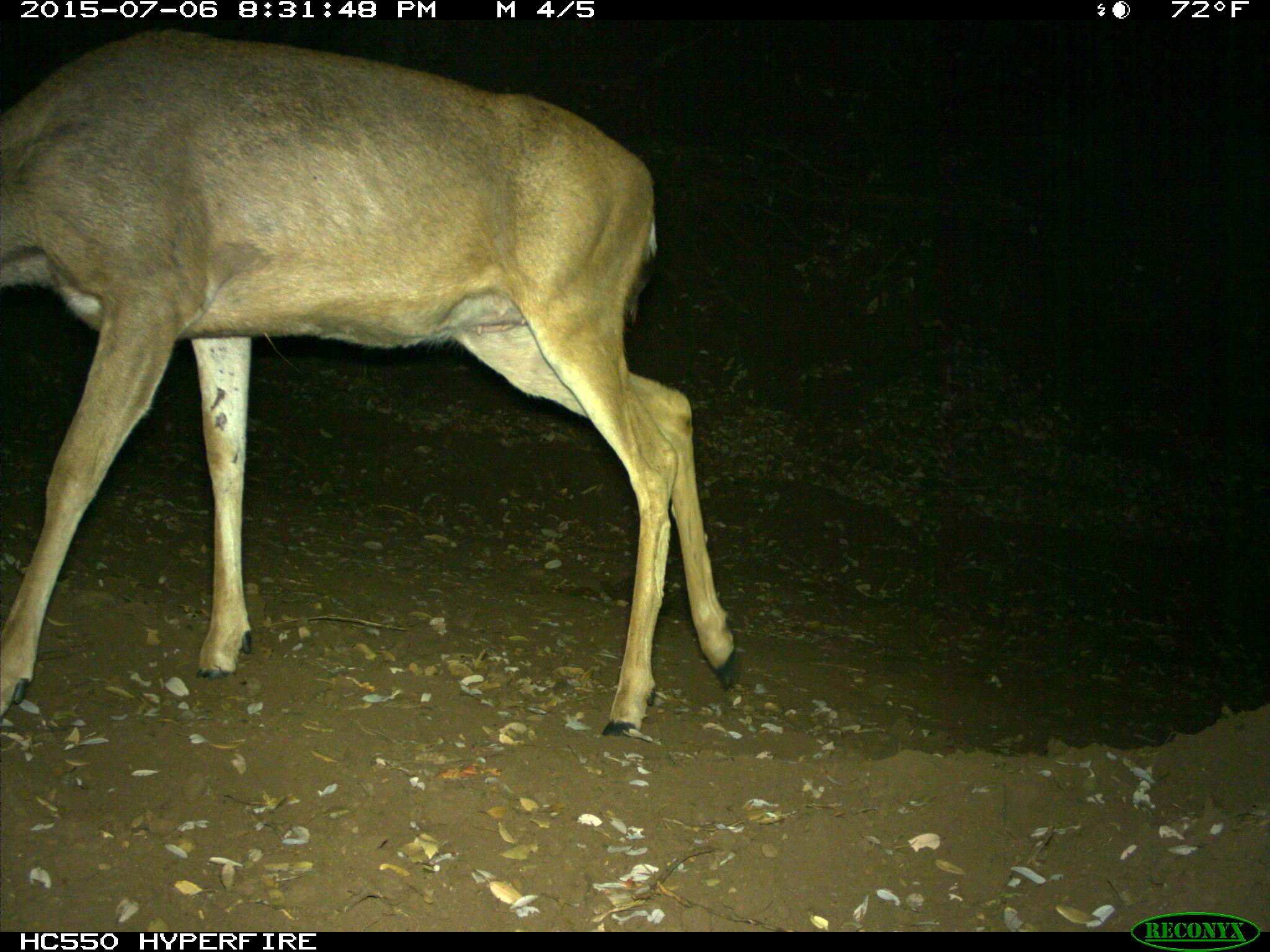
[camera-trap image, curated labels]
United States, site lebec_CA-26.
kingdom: Animalia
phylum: Chordata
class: Mammalia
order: Artiodactyla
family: Cervidae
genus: Odocoileus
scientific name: Odocoileus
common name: deer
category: unidentified deer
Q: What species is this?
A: Unidentified deer (deer) (Odocoileus).